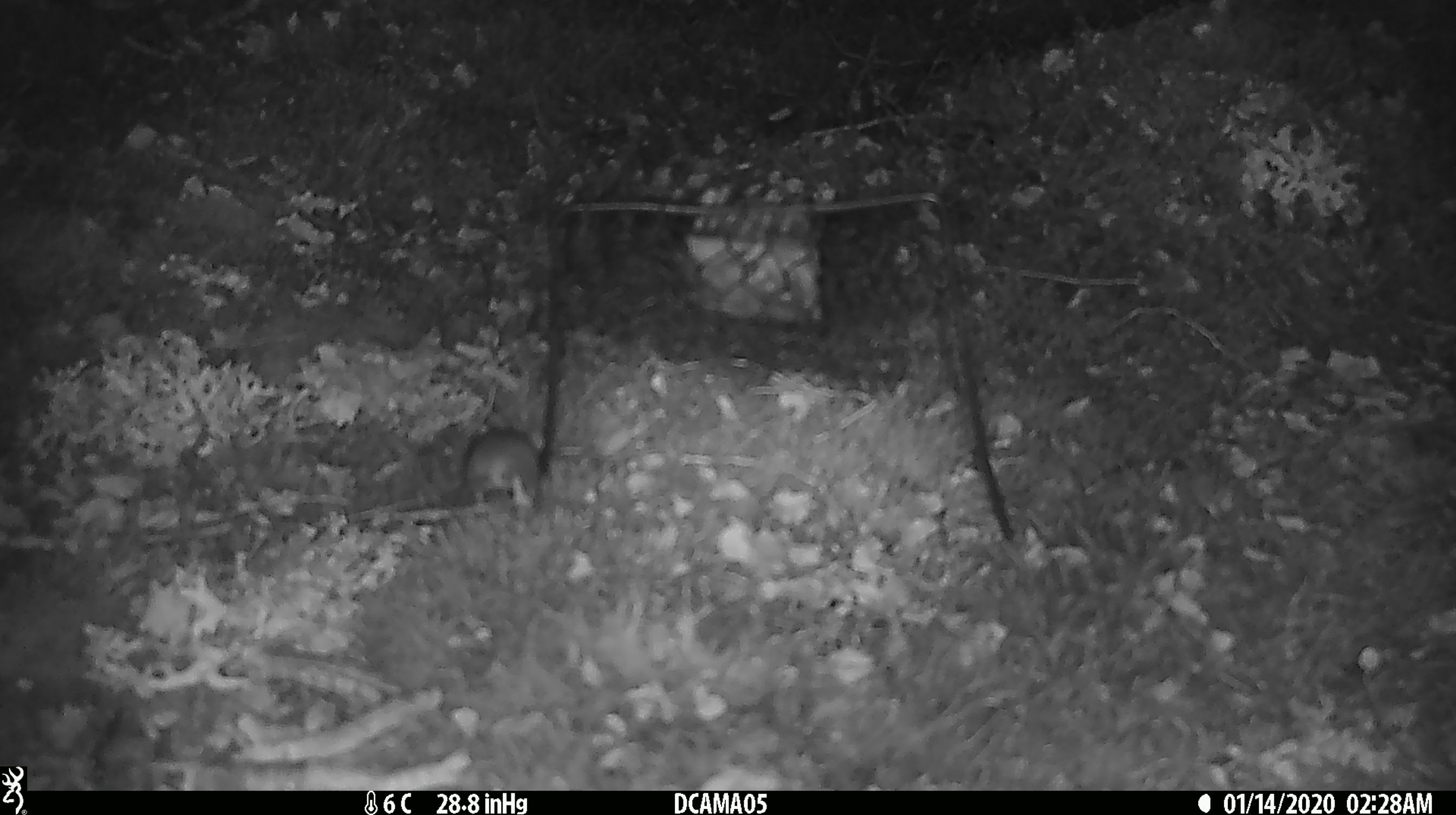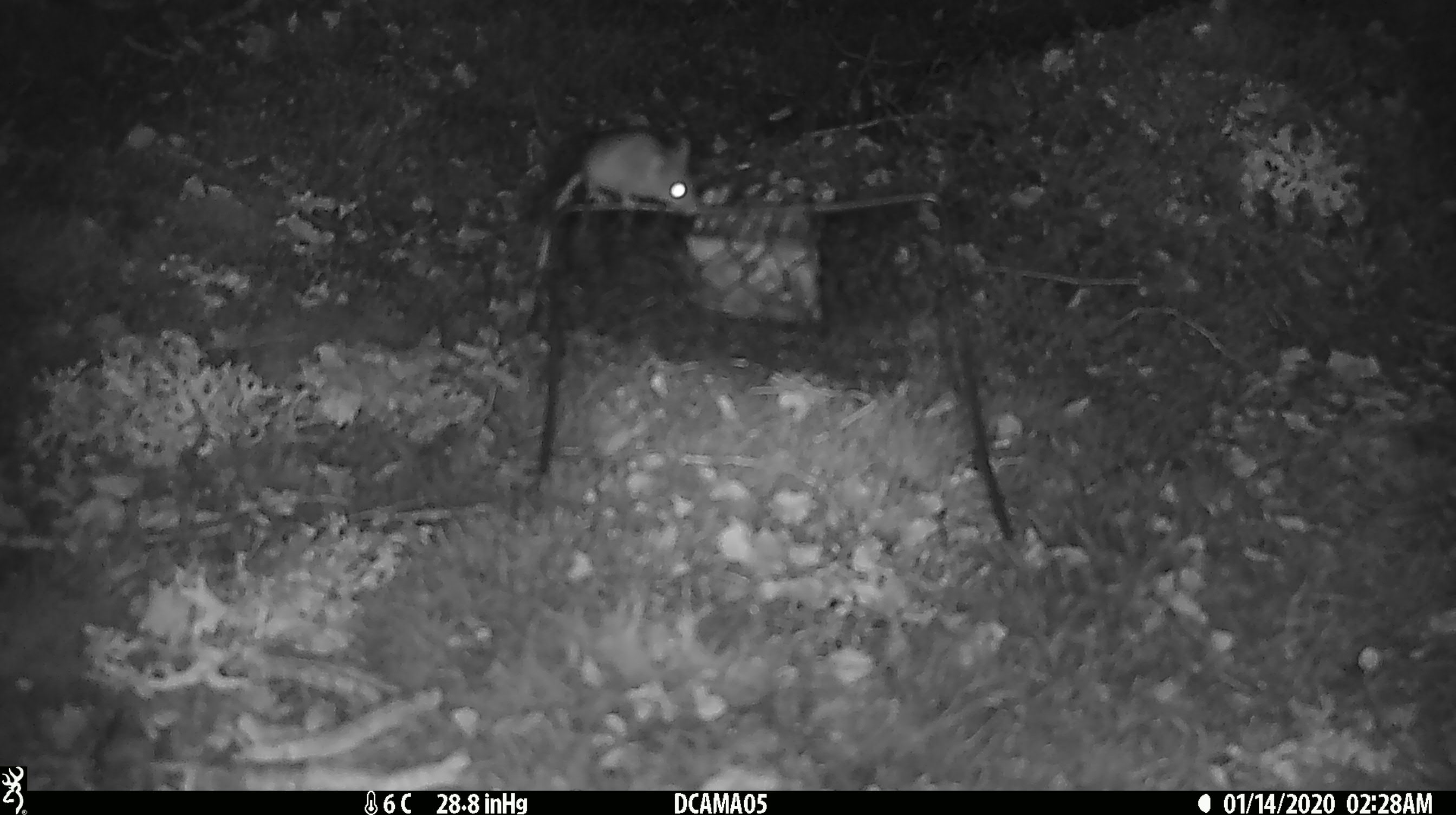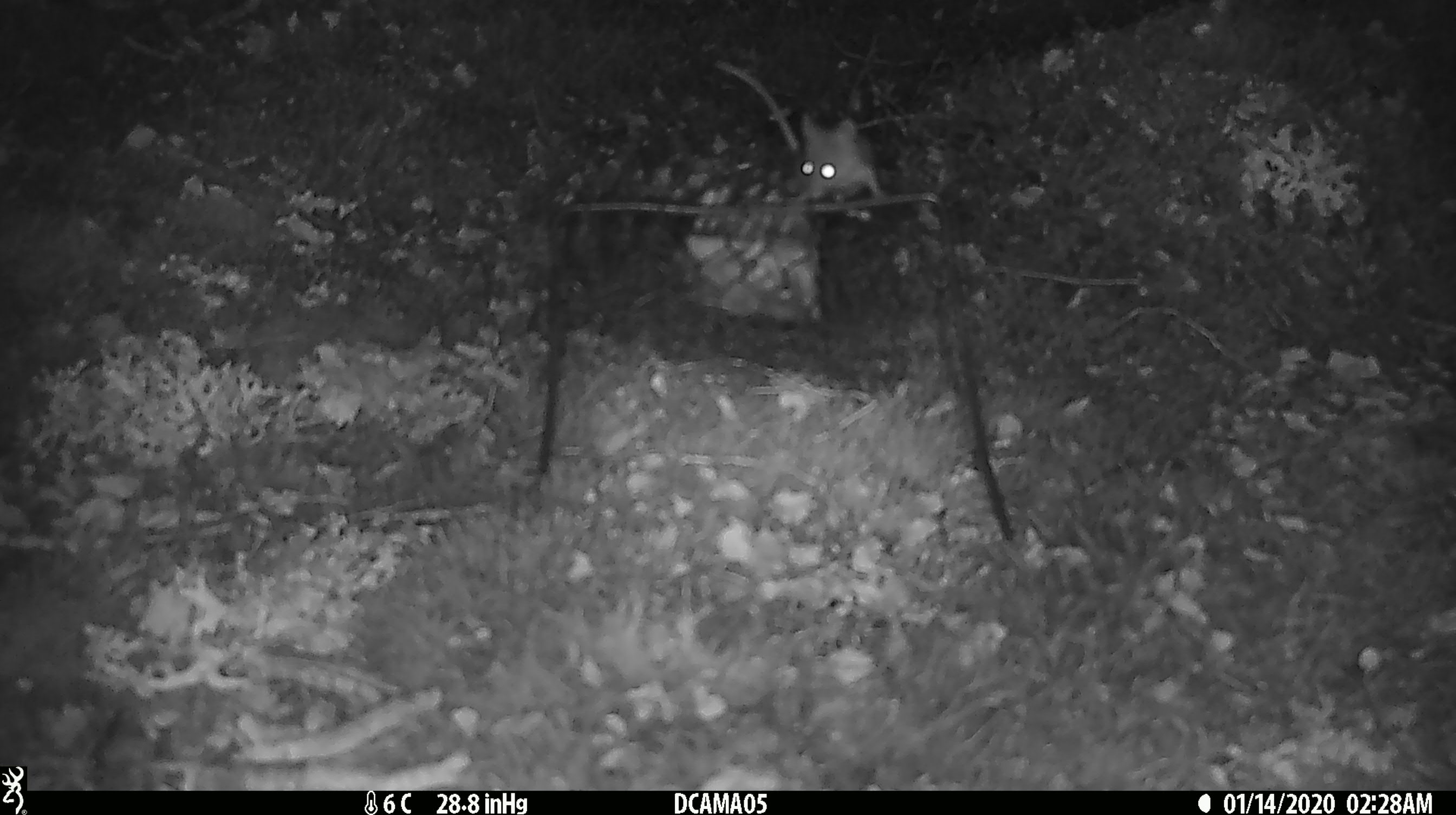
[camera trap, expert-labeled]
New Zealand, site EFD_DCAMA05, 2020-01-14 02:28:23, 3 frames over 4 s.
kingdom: Animalia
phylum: Chordata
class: Mammalia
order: Rodentia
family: Muridae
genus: Mus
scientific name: Mus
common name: mouse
Mouse (Mus).